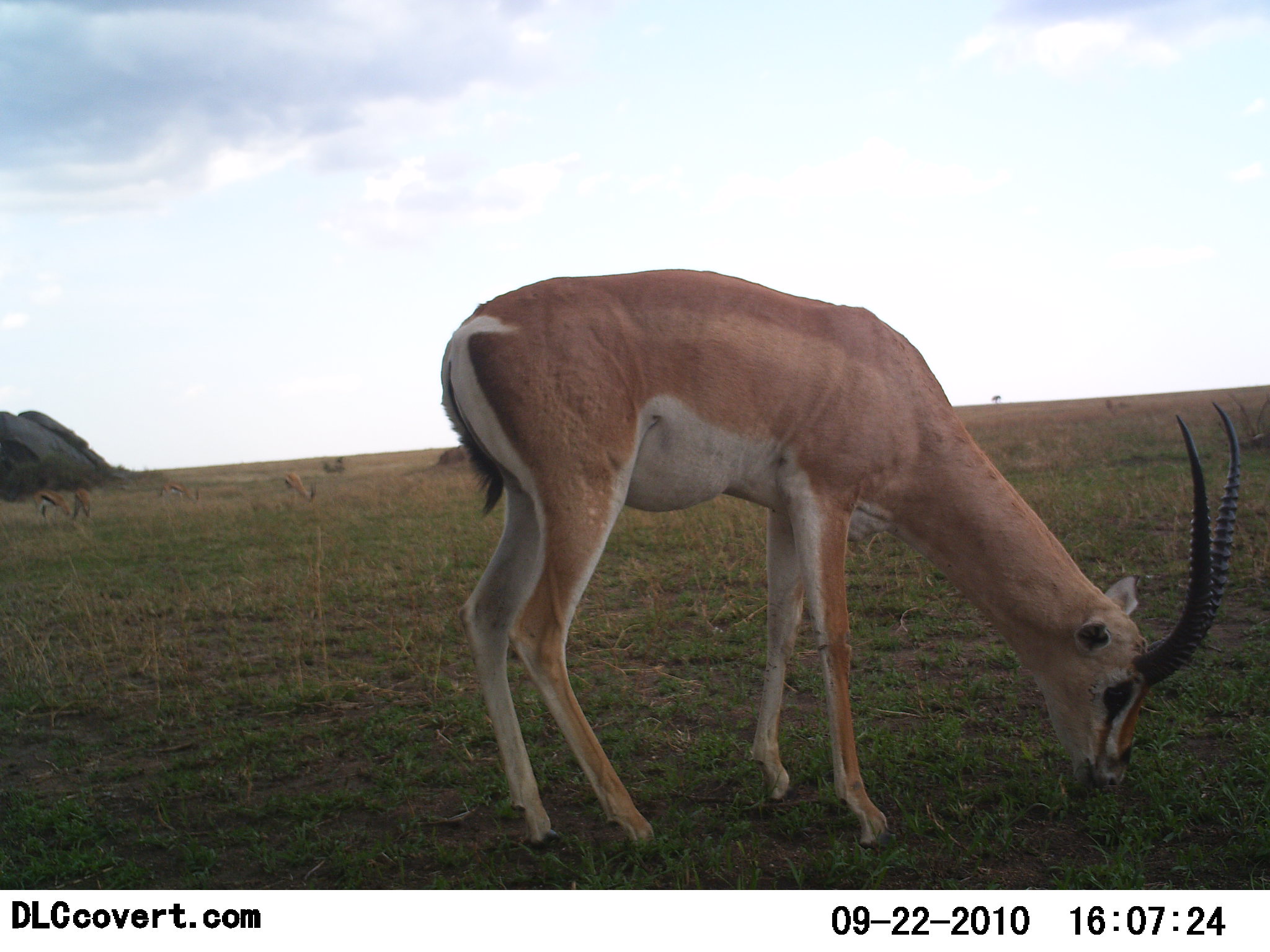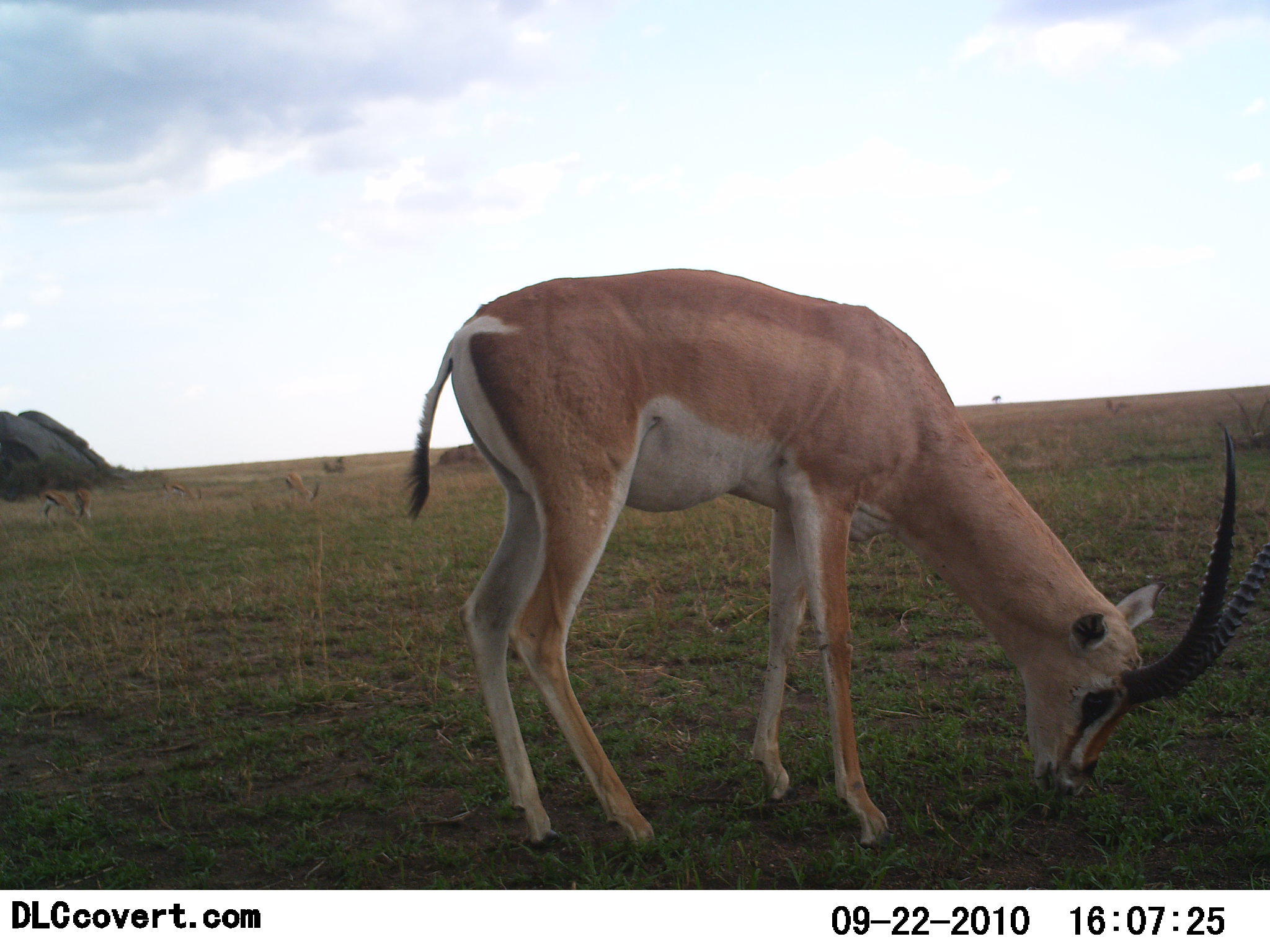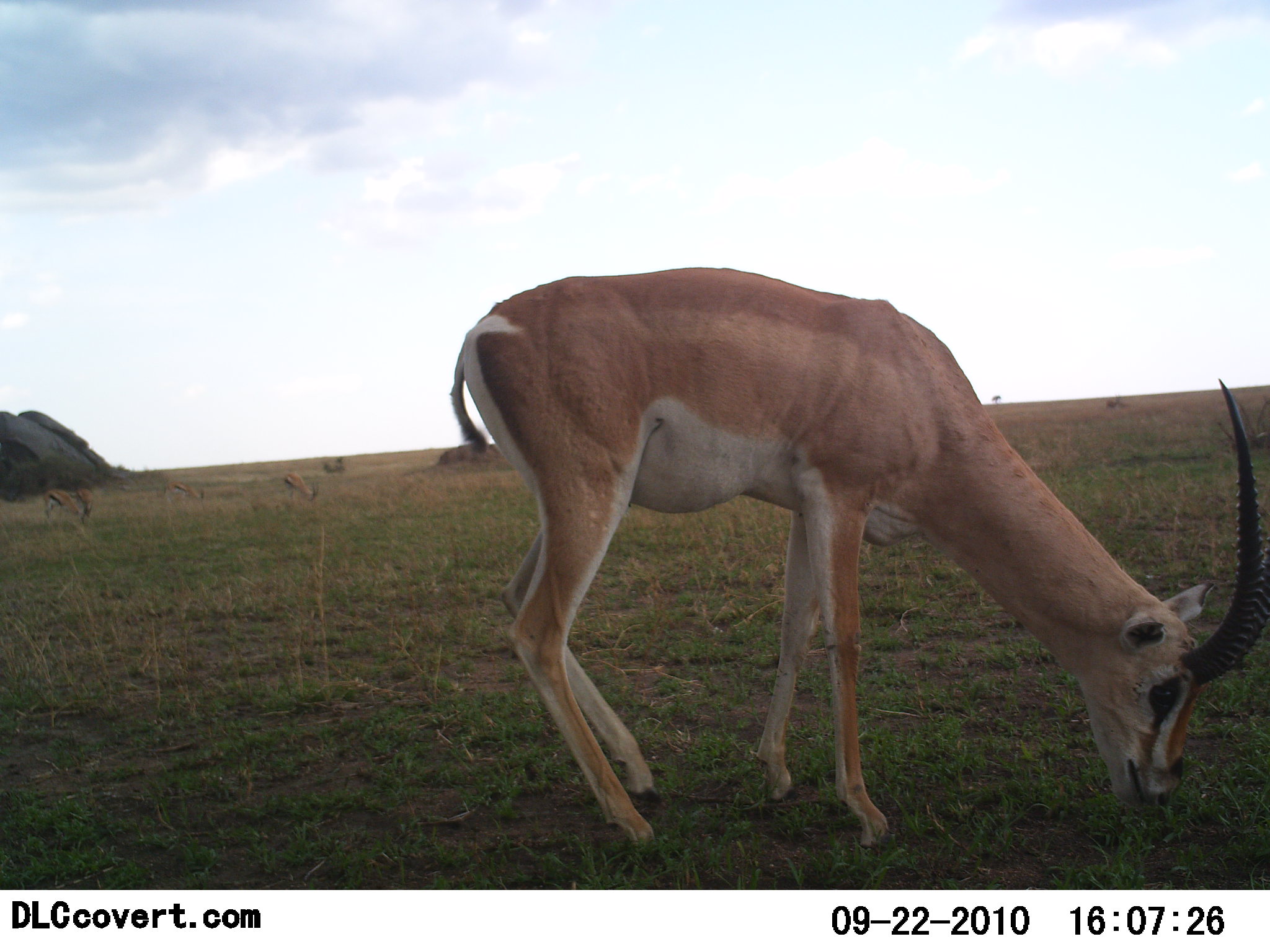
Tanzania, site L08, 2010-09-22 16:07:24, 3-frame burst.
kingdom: Animalia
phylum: Chordata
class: Mammalia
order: Artiodactyla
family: Bovidae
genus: Nanger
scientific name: Nanger granti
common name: grant's gazelle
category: gazellegrants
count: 1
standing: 16%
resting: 0%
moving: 0%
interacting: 0%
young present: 0%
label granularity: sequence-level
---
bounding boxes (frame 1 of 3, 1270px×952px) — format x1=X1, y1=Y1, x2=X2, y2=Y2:
animal: x1=438, y1=267, x2=1244, y2=868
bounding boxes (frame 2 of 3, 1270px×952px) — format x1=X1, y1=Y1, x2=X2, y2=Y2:
animal: x1=401, y1=265, x2=1268, y2=862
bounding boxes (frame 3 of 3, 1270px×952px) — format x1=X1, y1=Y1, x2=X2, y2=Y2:
animal: x1=449, y1=264, x2=1268, y2=867